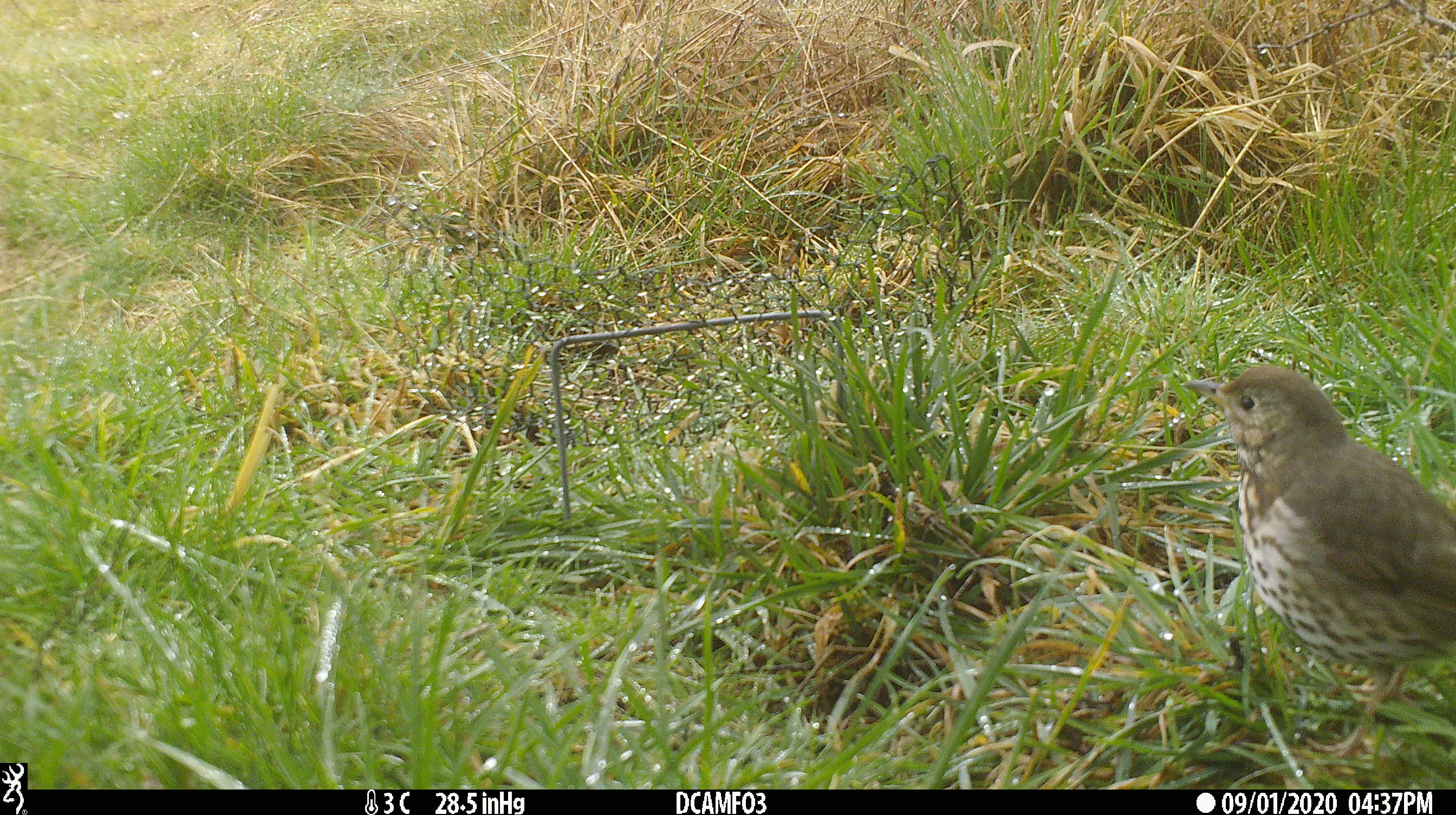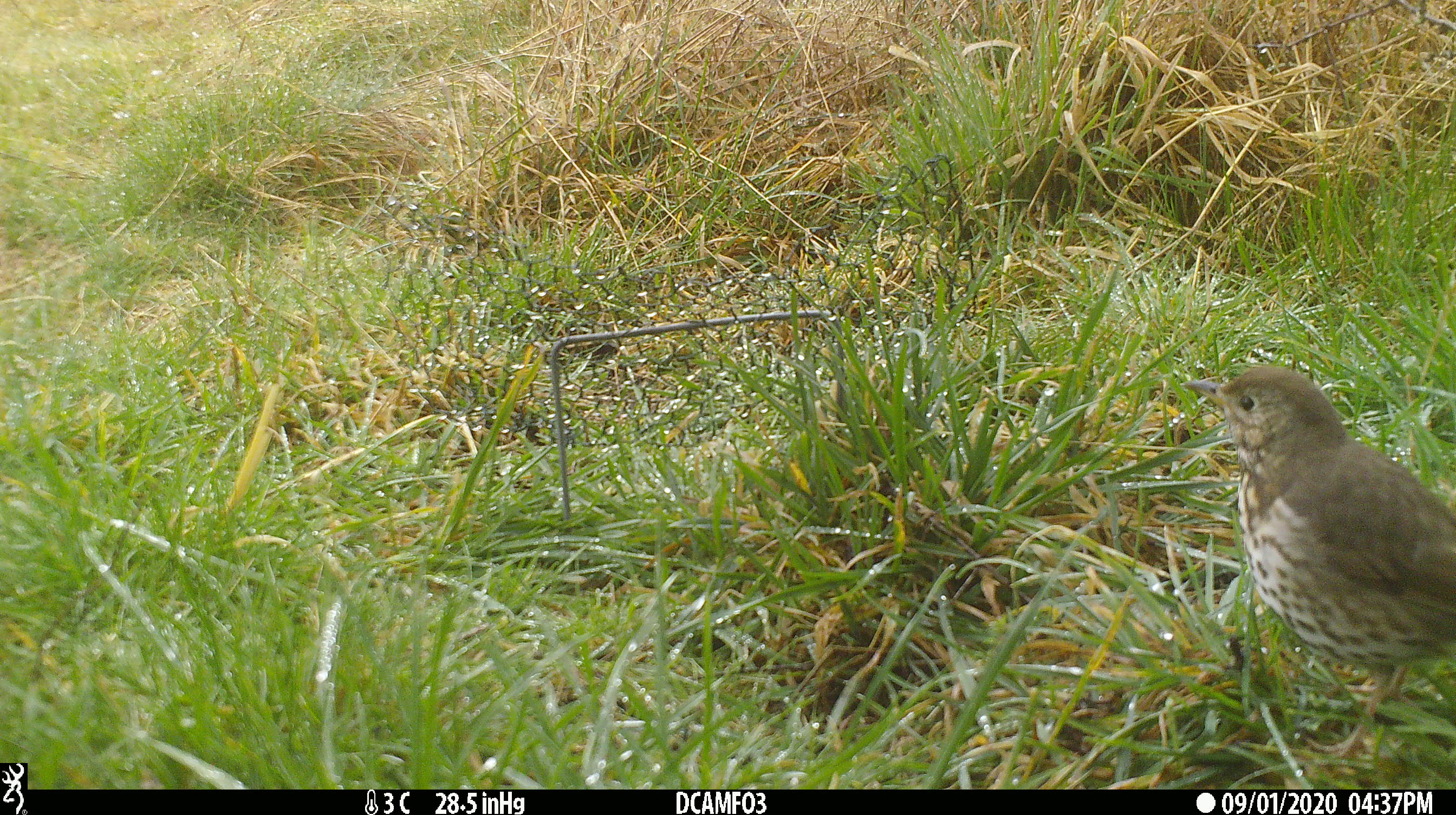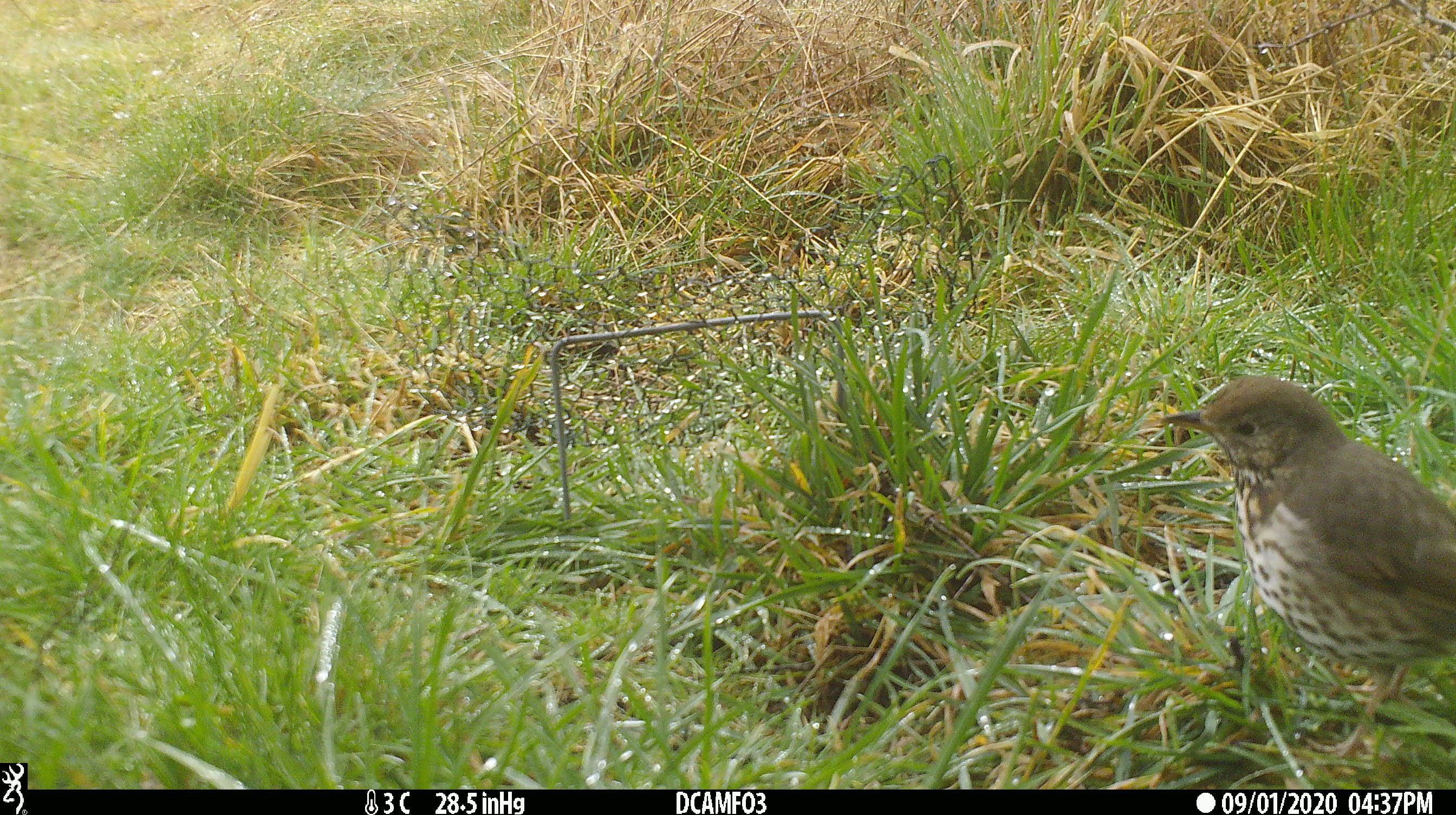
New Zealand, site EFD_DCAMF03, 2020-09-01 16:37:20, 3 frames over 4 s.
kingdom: Animalia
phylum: Chordata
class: Aves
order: Passeriformes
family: Turdidae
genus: Turdus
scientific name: Turdus philomelos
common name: song thrush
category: thrush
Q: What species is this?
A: Thrush (song thrush) (Turdus philomelos).